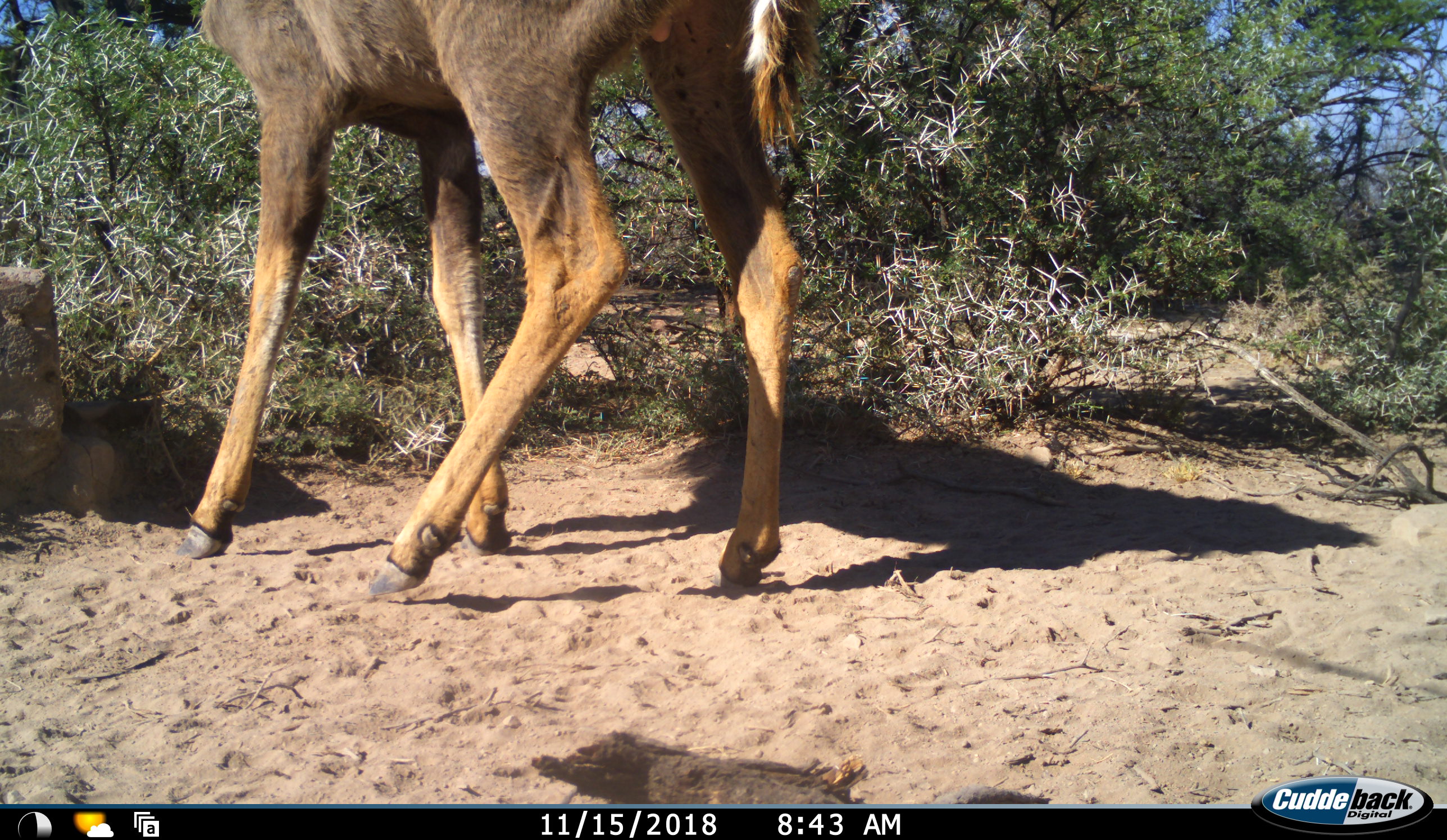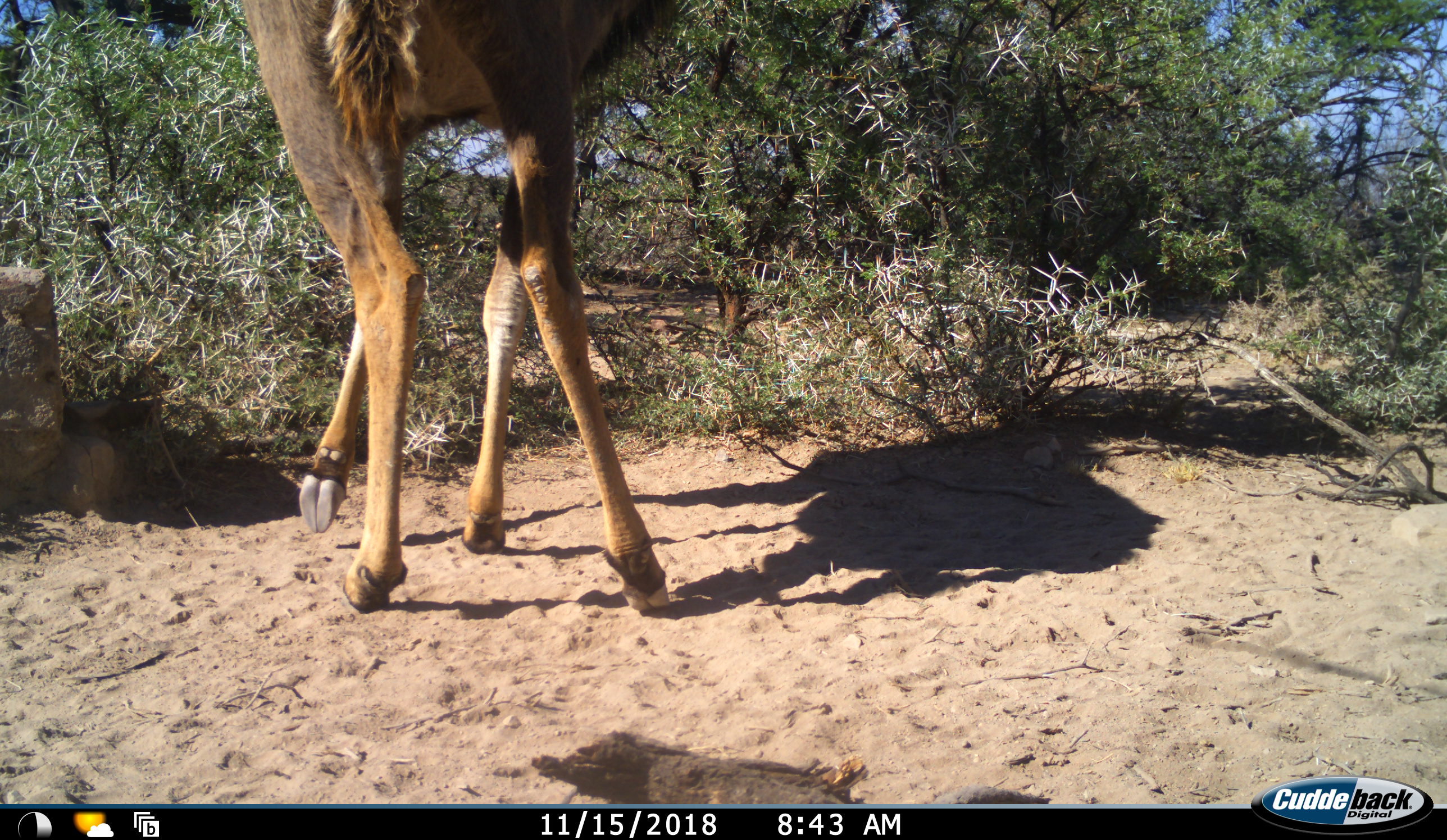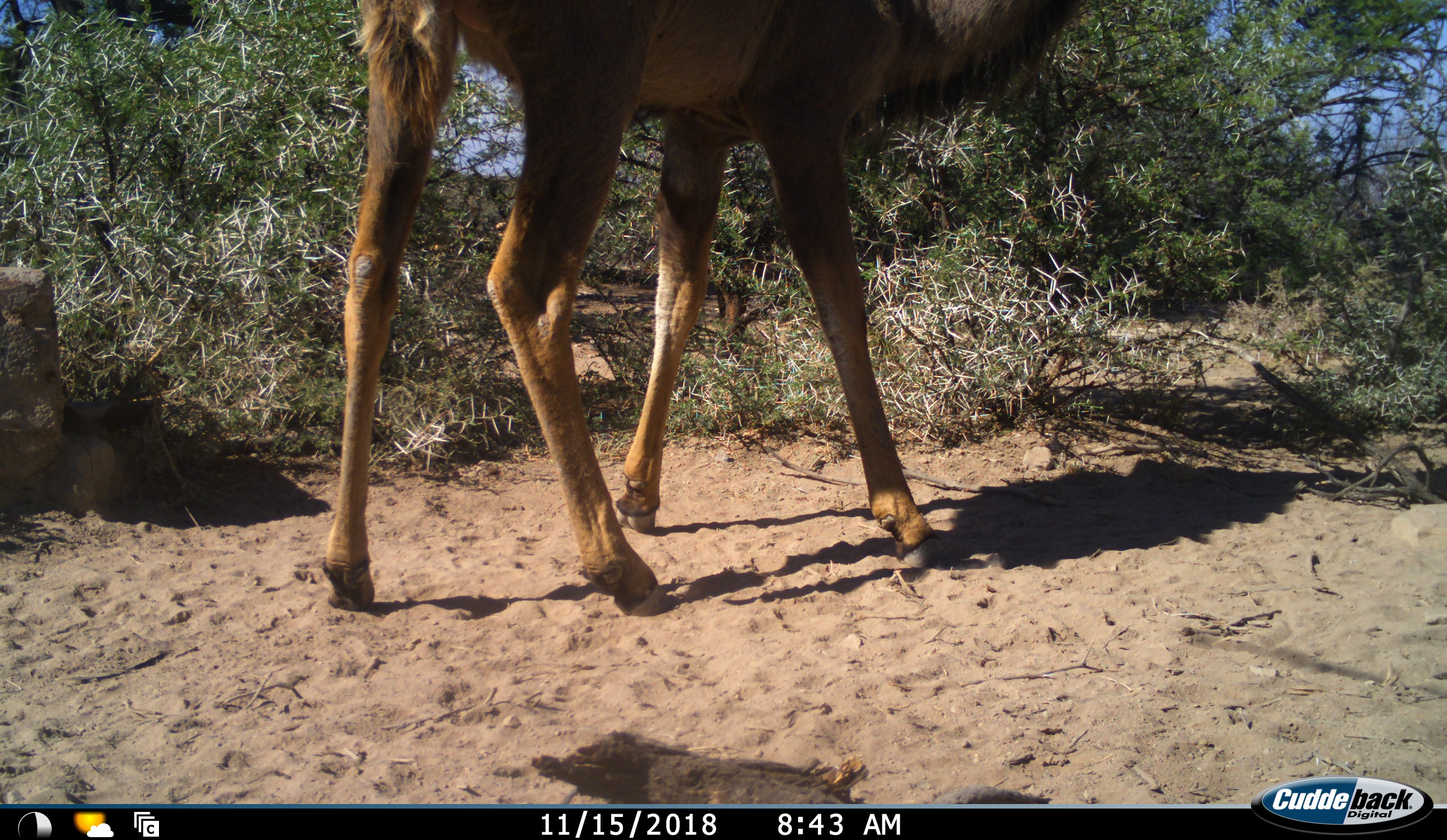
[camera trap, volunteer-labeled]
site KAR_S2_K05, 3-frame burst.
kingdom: Animalia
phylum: Chordata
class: Mammalia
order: Artiodactyla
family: Bovidae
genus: Tragelaphus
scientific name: Tragelaphus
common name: kudu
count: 1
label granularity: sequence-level